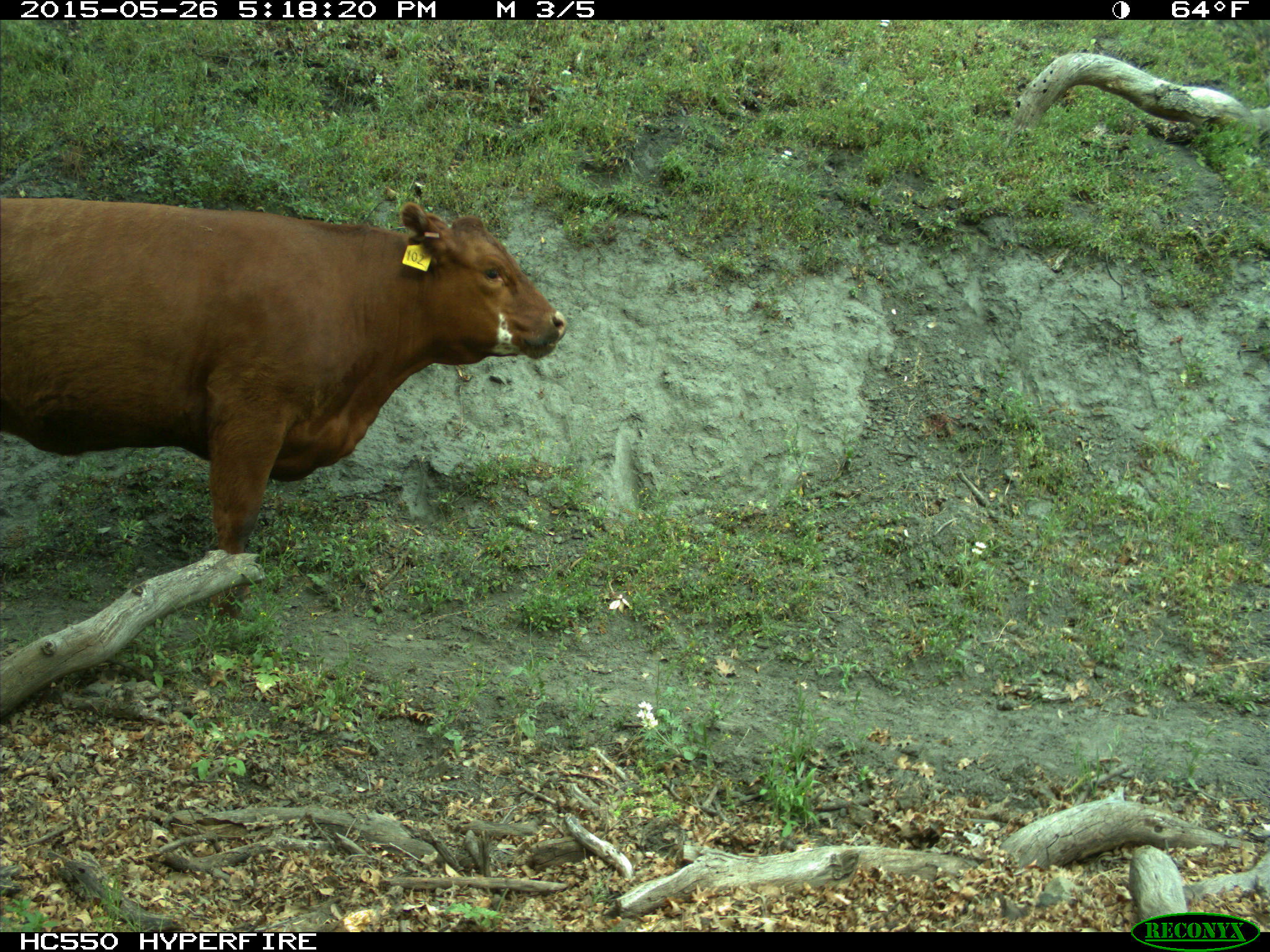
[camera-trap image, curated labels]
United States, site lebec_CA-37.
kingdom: Animalia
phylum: Chordata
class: Mammalia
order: Artiodactyla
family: Bovidae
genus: Bos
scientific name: Bos taurus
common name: domestic cow